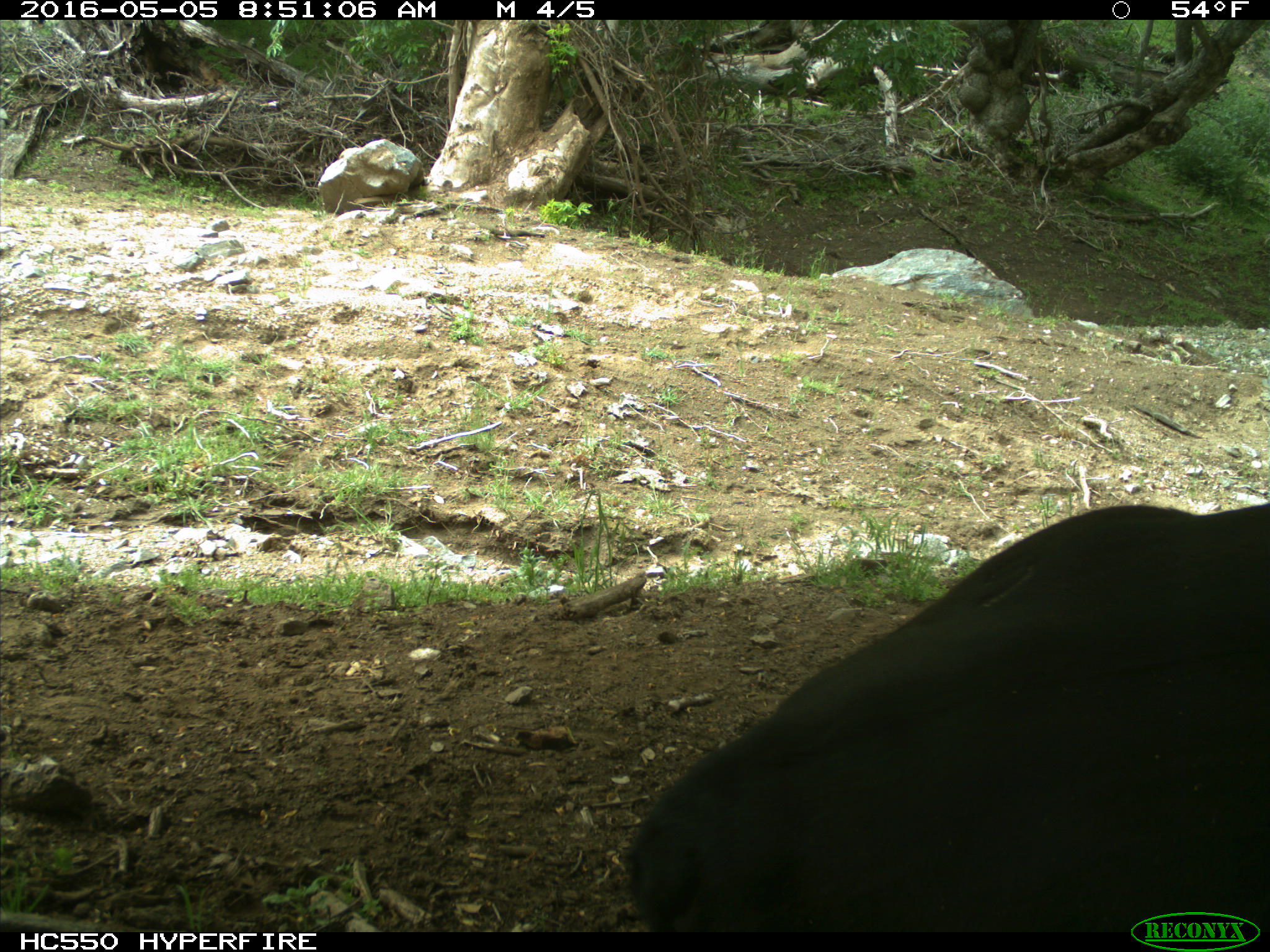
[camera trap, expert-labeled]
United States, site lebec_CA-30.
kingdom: Animalia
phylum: Chordata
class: Mammalia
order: Artiodactyla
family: Bovidae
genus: Bos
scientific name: Bos taurus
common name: domestic cow